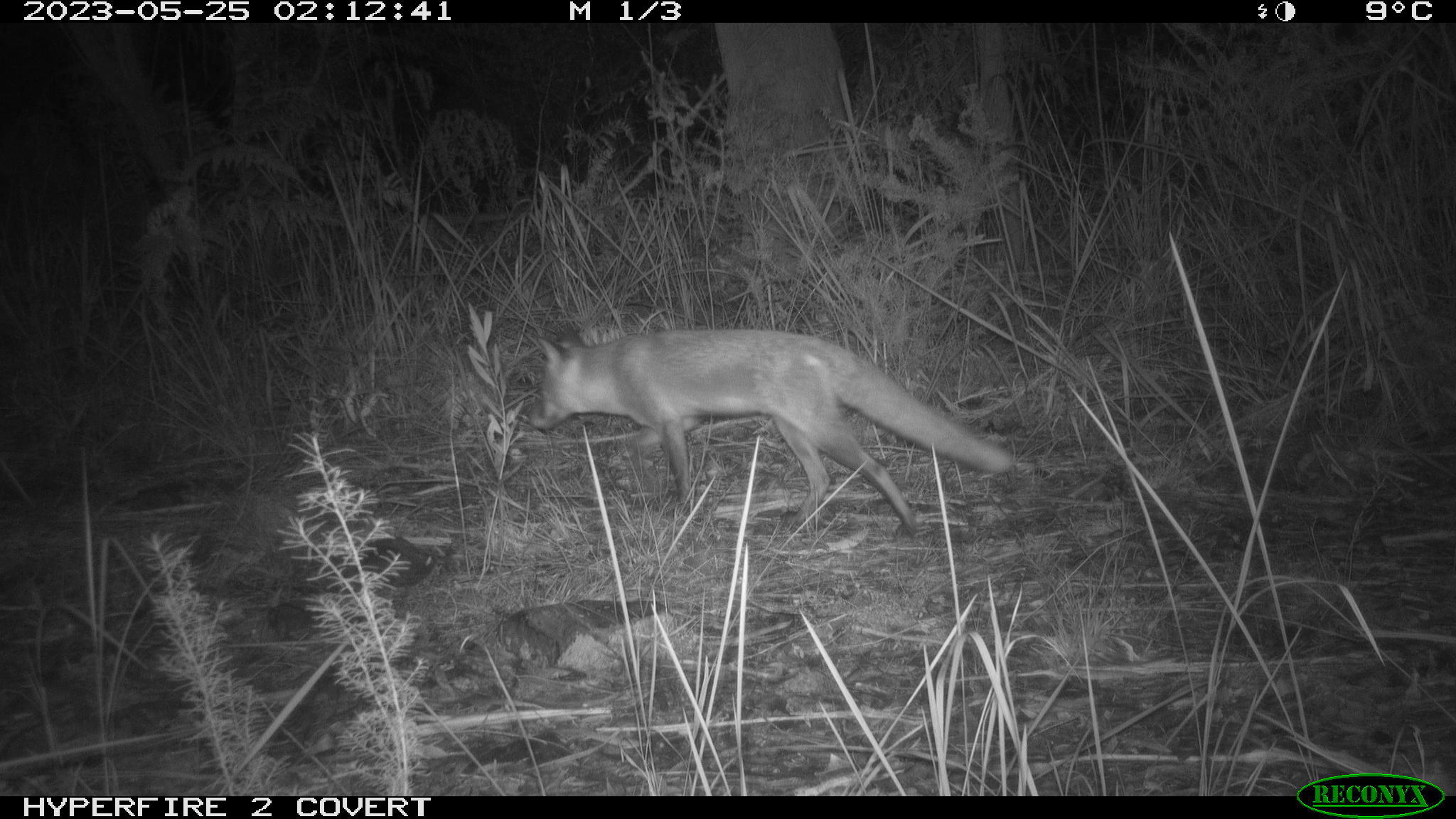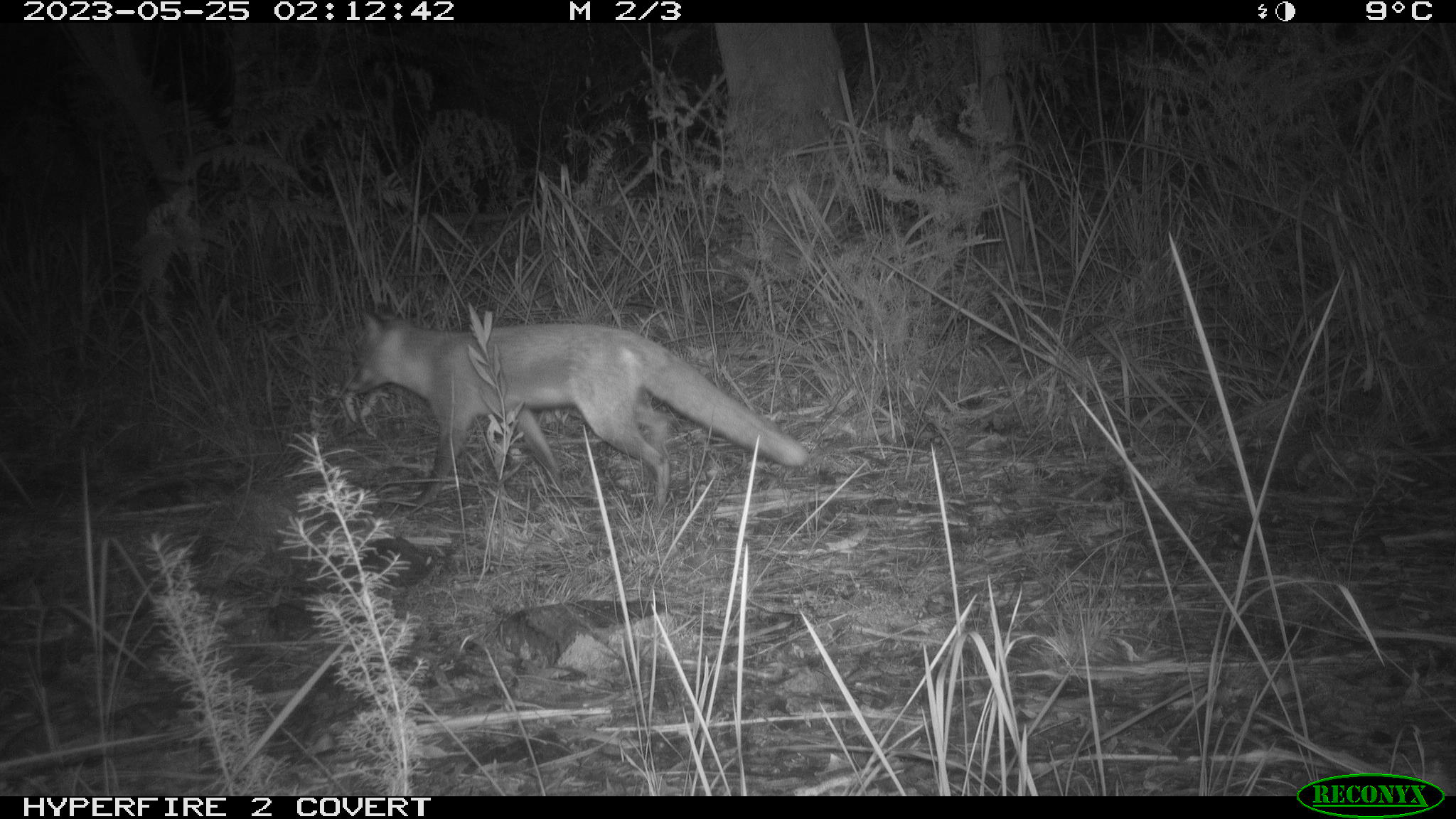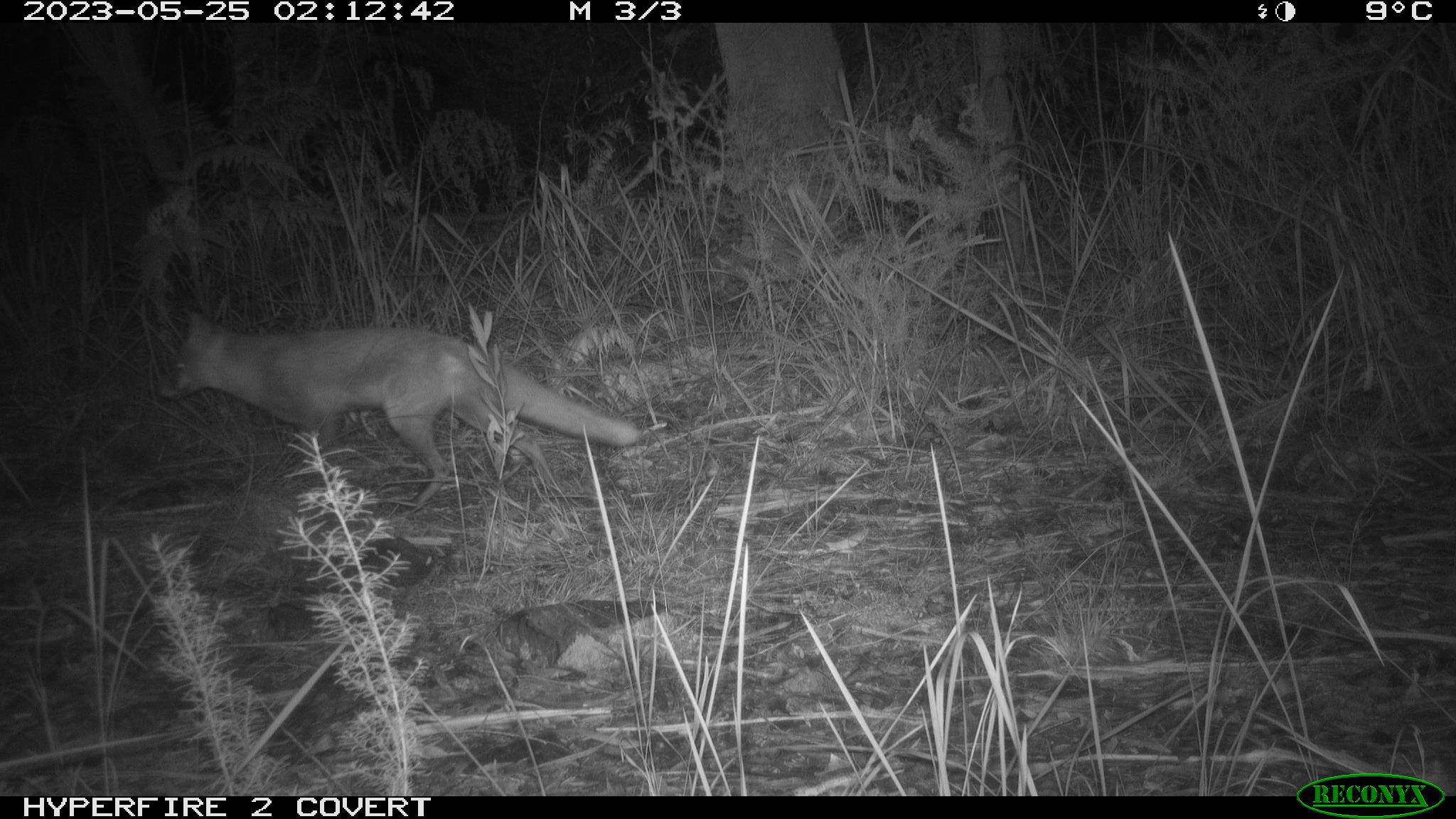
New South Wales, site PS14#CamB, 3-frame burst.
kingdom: Animalia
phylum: Chordata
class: Mammalia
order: Carnivora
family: Canidae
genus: Vulpes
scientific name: Vulpes vulpes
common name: red fox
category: fox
Fox (red fox) (Vulpes vulpes).